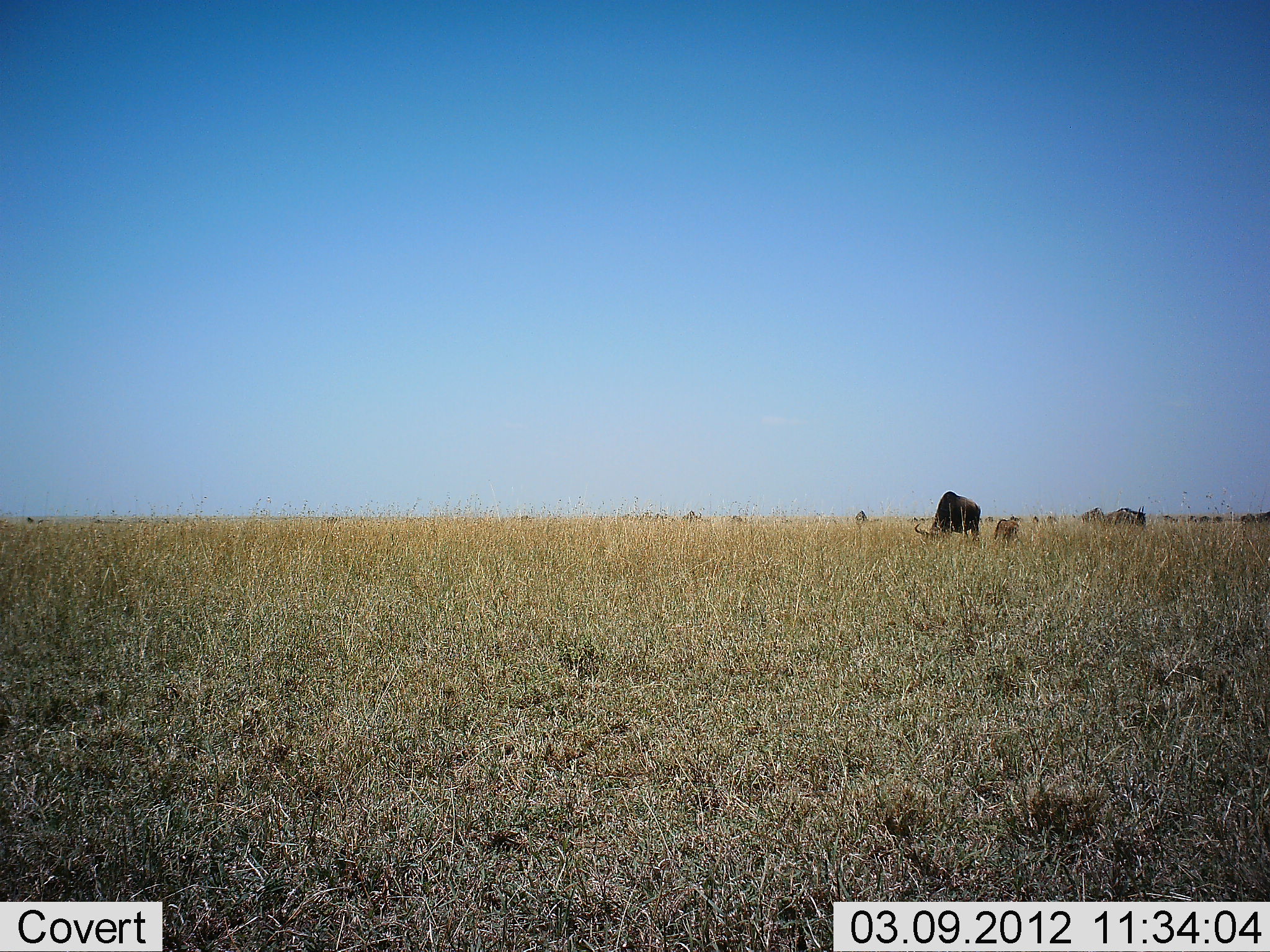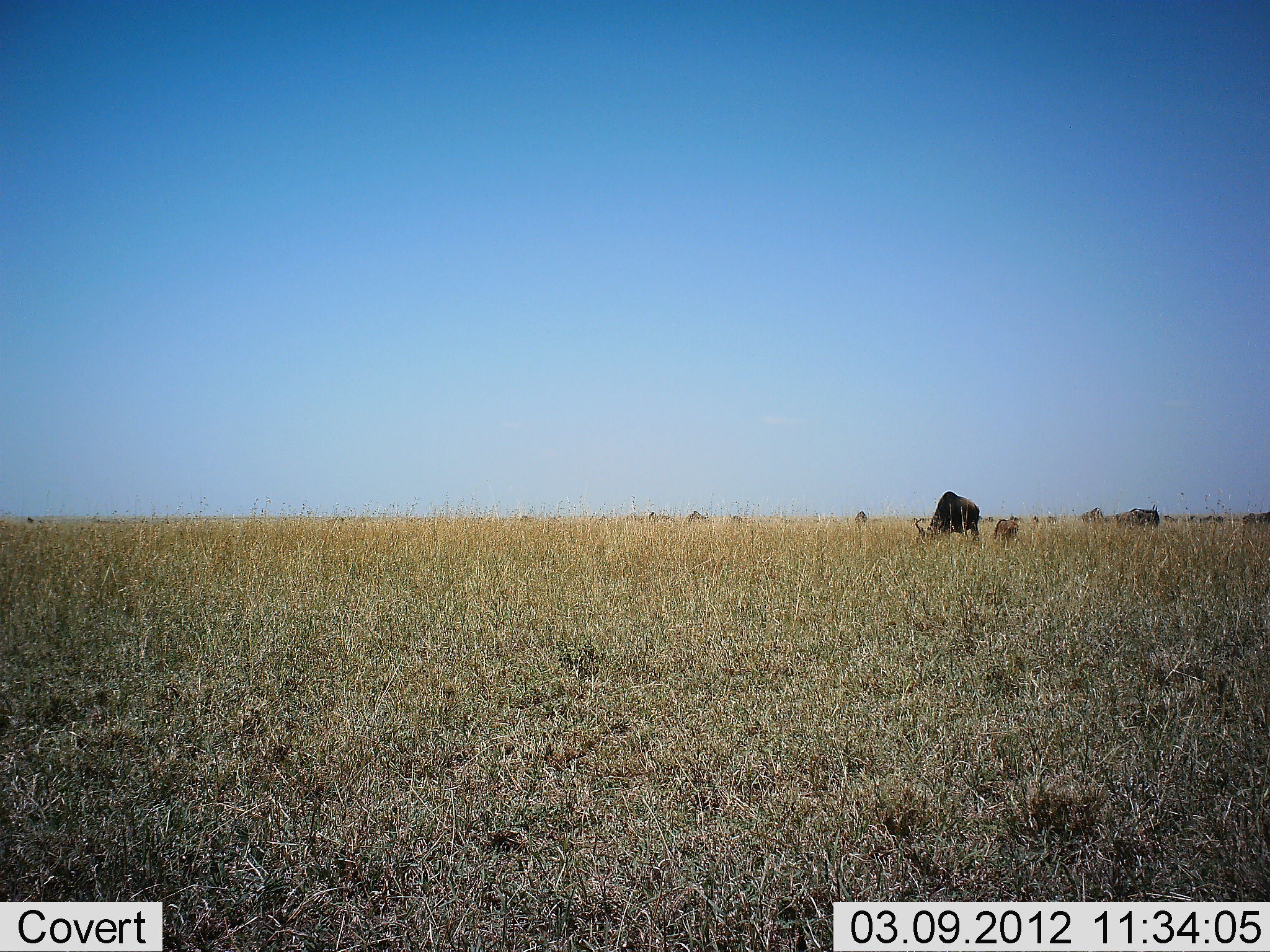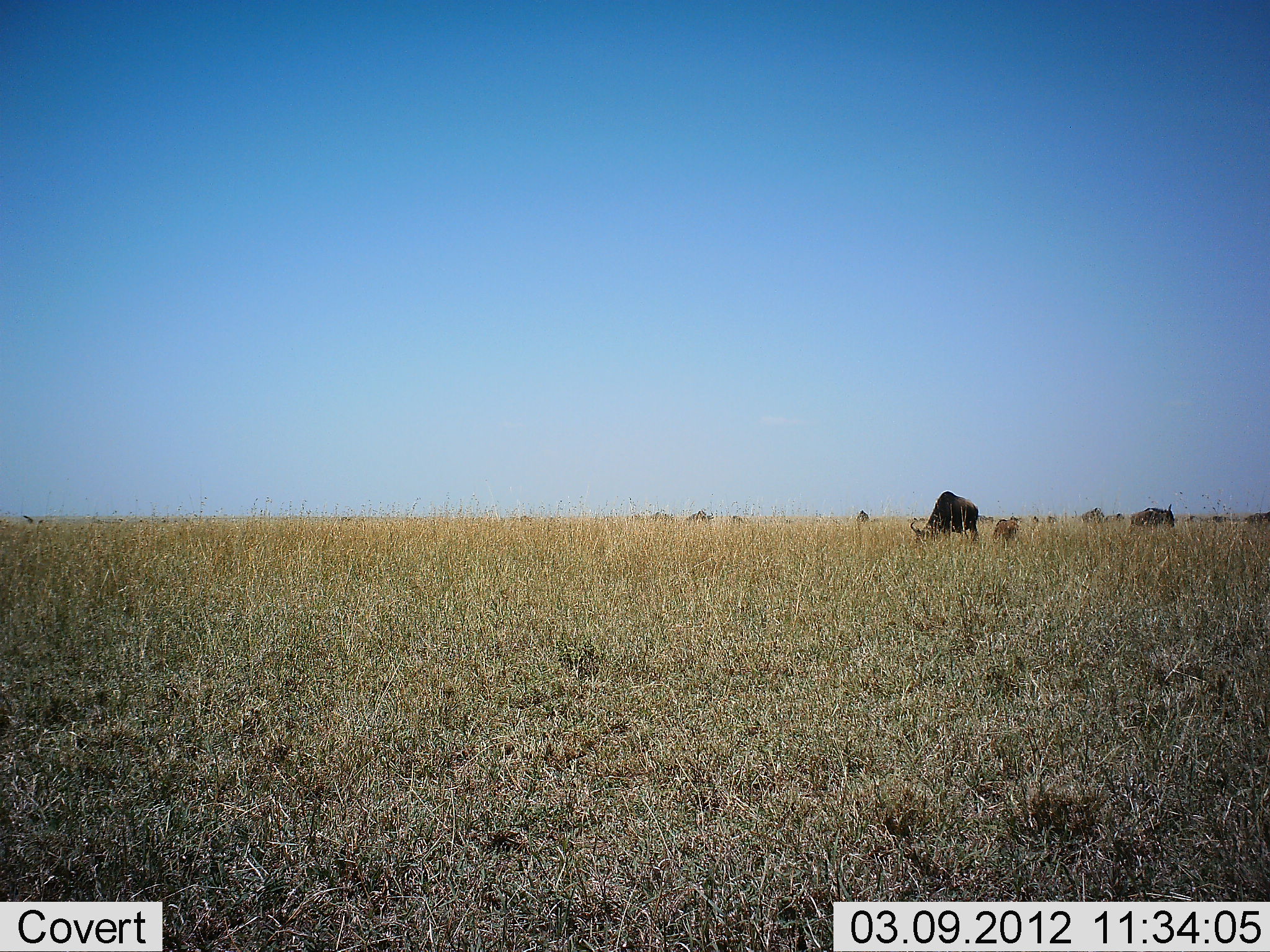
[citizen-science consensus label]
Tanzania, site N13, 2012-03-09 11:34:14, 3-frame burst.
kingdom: Animalia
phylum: Chordata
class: Mammalia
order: Artiodactyla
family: Bovidae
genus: Connochaetes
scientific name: Connochaetes taurinus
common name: blue wildebeest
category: wildebeest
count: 11-50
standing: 34%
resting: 3%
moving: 52%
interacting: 0%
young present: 55%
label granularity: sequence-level